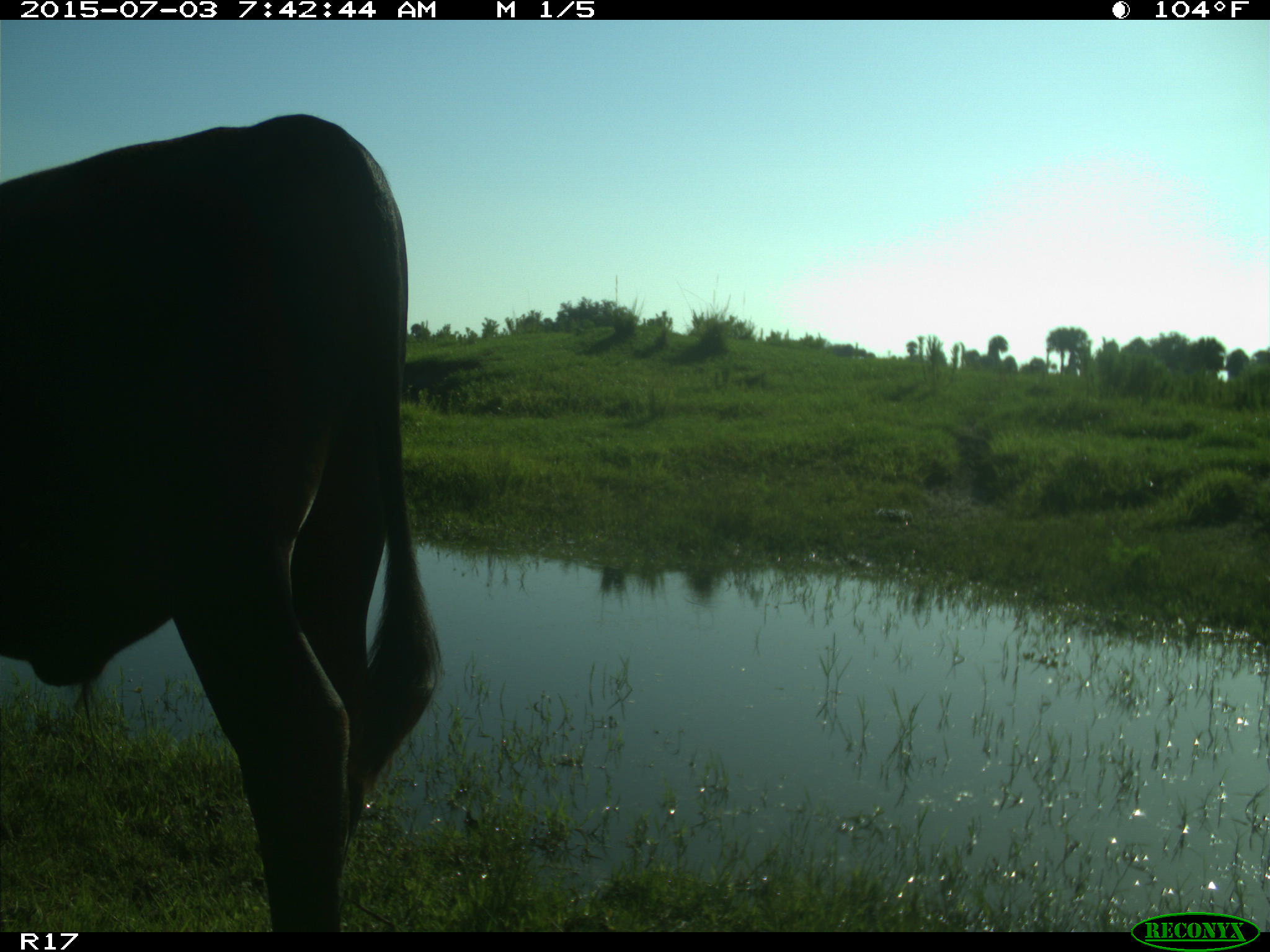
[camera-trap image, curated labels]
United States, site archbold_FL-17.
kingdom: Animalia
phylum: Chordata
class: Mammalia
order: Artiodactyla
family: Bovidae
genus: Bos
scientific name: Bos taurus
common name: domestic cow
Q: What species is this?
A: Bos taurus (domestic cow).